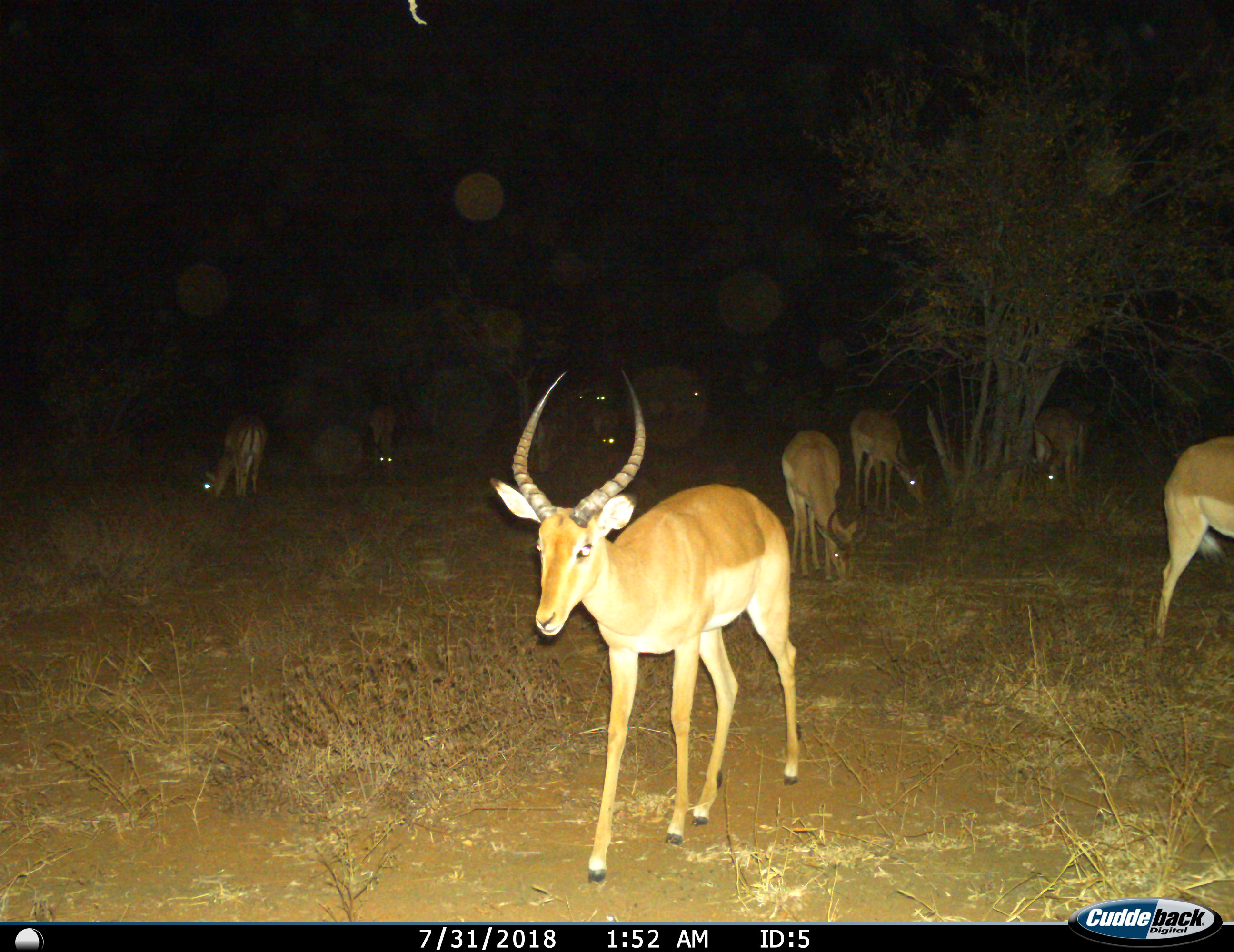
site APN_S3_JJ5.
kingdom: Animalia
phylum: Chordata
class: Mammalia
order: Artiodactyla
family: Bovidae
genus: Aepyceros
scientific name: Aepyceros melampus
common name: impala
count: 11-50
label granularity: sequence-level